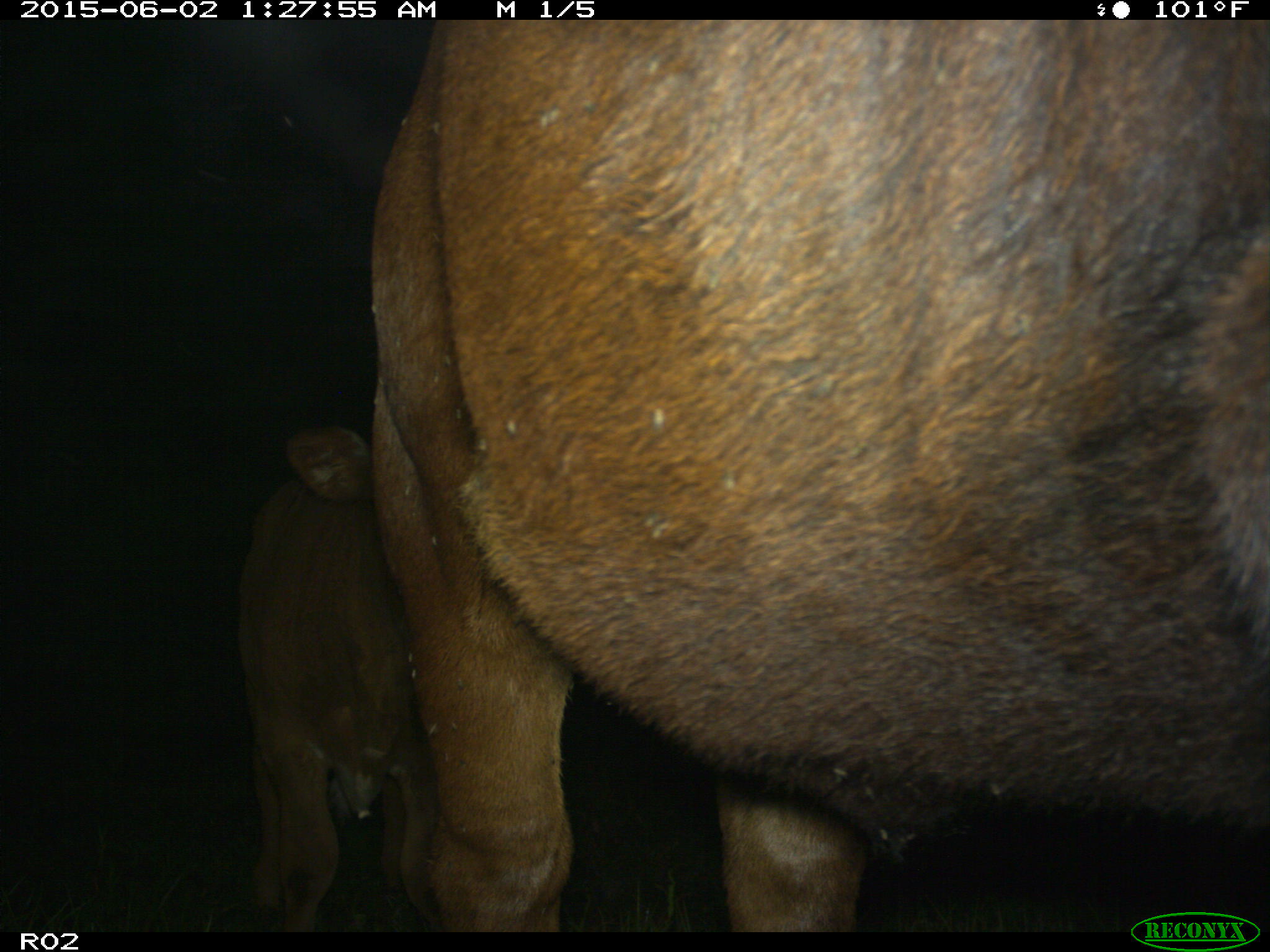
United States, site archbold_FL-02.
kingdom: Animalia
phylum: Chordata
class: Mammalia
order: Artiodactyla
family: Bovidae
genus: Bos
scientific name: Bos taurus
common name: domestic cow